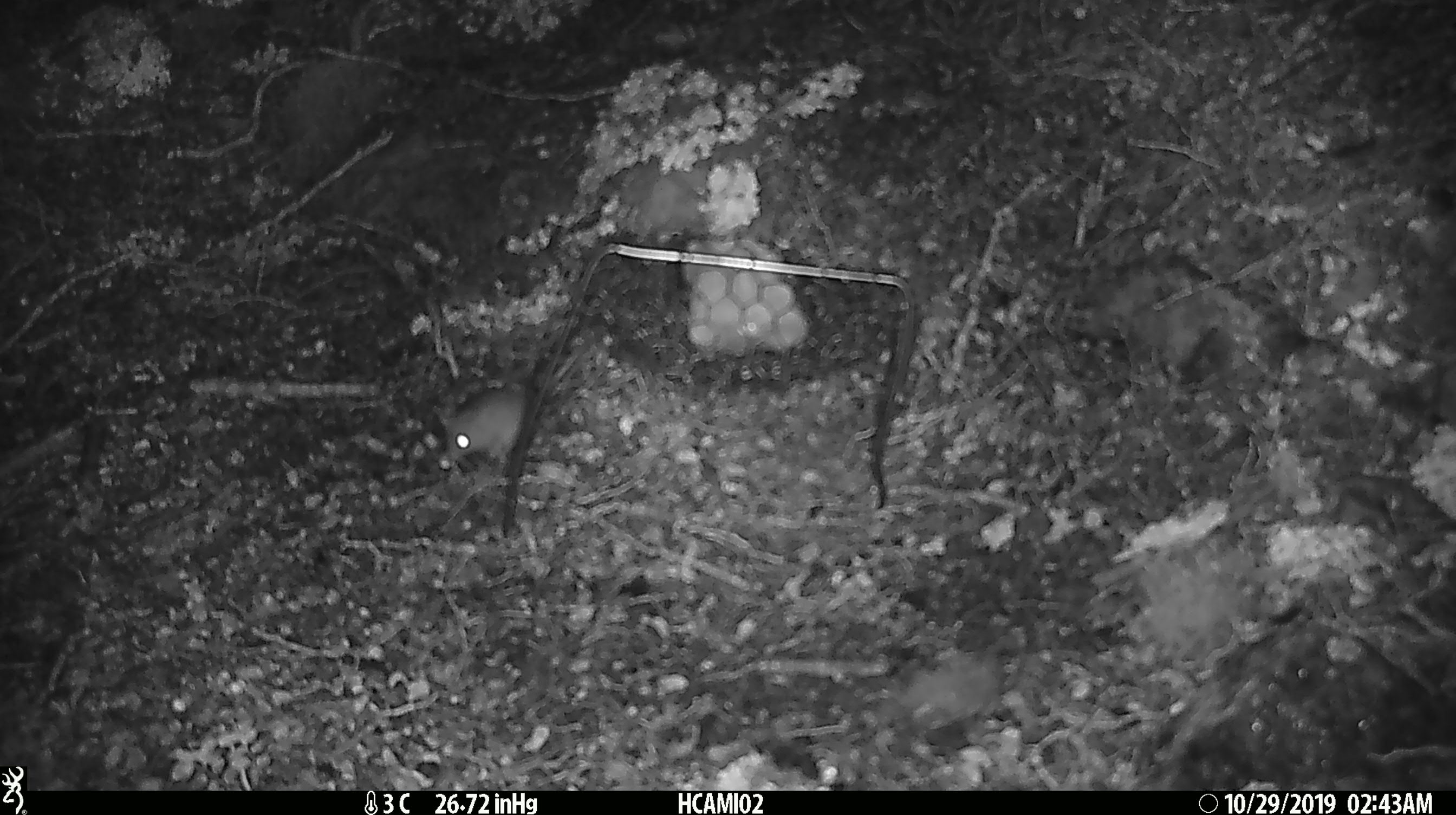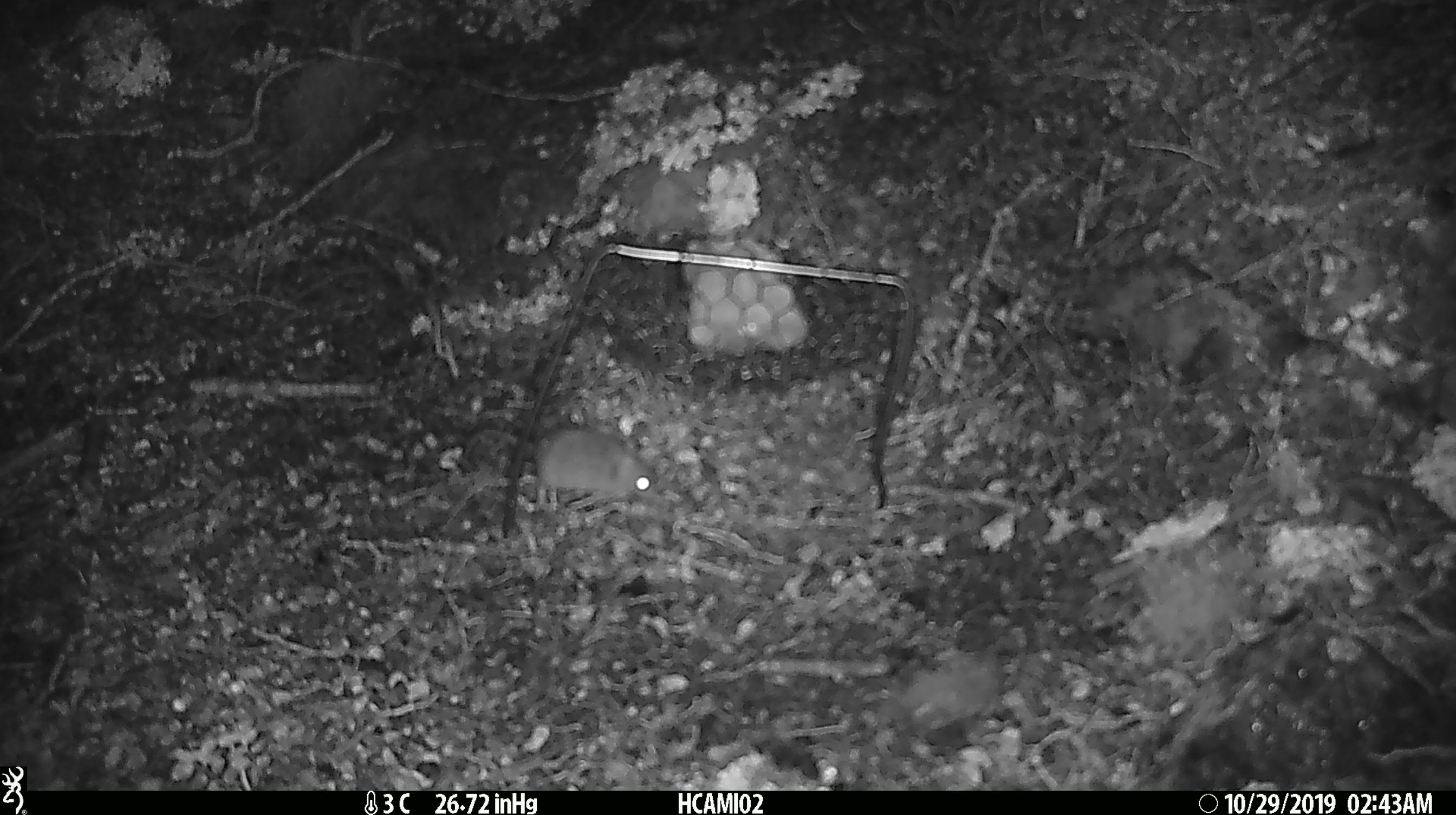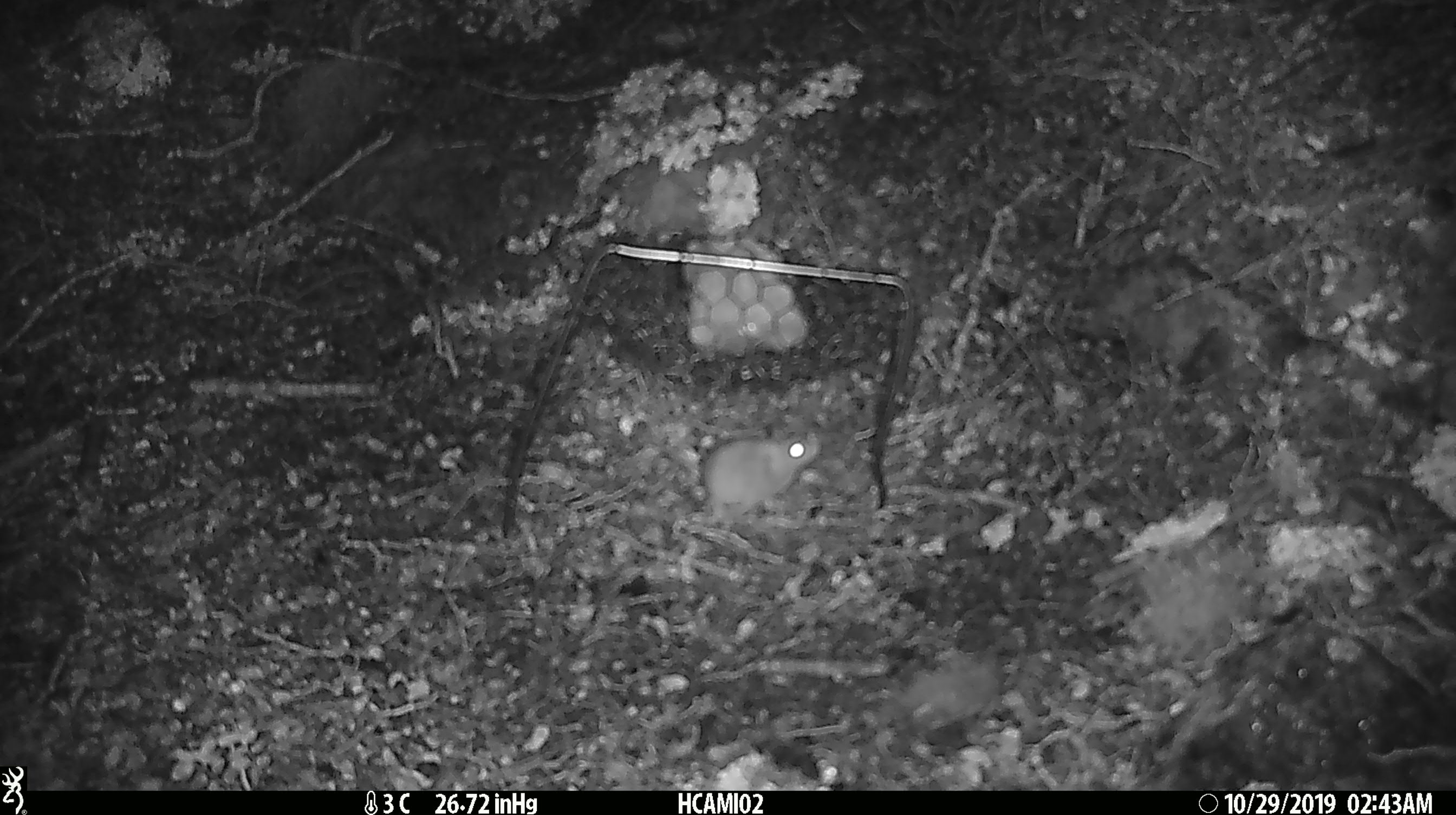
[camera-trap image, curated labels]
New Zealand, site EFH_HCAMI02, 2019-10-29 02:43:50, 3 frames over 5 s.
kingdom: Animalia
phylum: Chordata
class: Mammalia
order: Rodentia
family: Muridae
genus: Mus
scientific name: Mus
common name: mouse